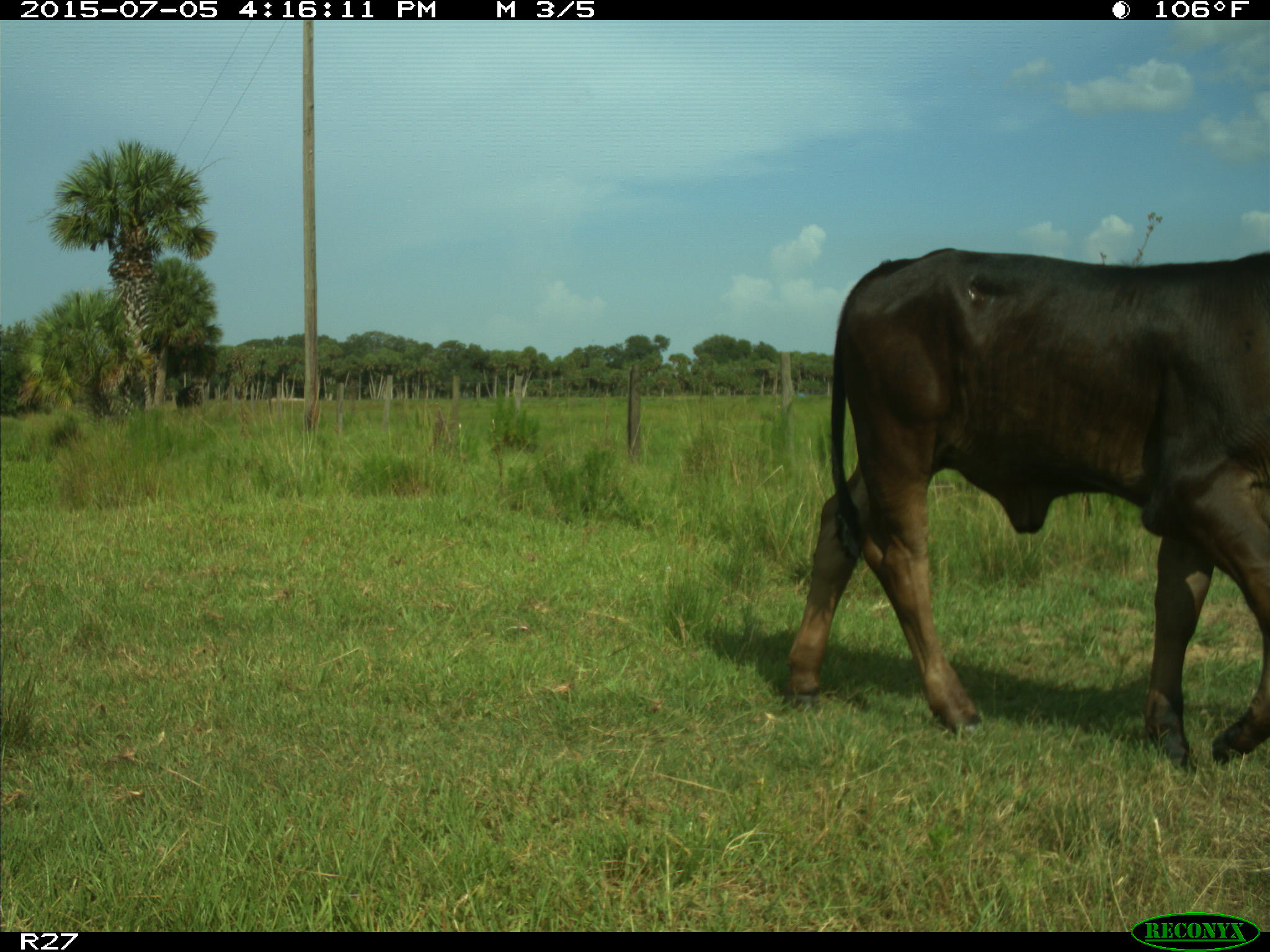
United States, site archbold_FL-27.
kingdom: Animalia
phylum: Chordata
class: Mammalia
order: Artiodactyla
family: Bovidae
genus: Bos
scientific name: Bos taurus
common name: domestic cow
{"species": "Bos taurus (domestic cow)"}